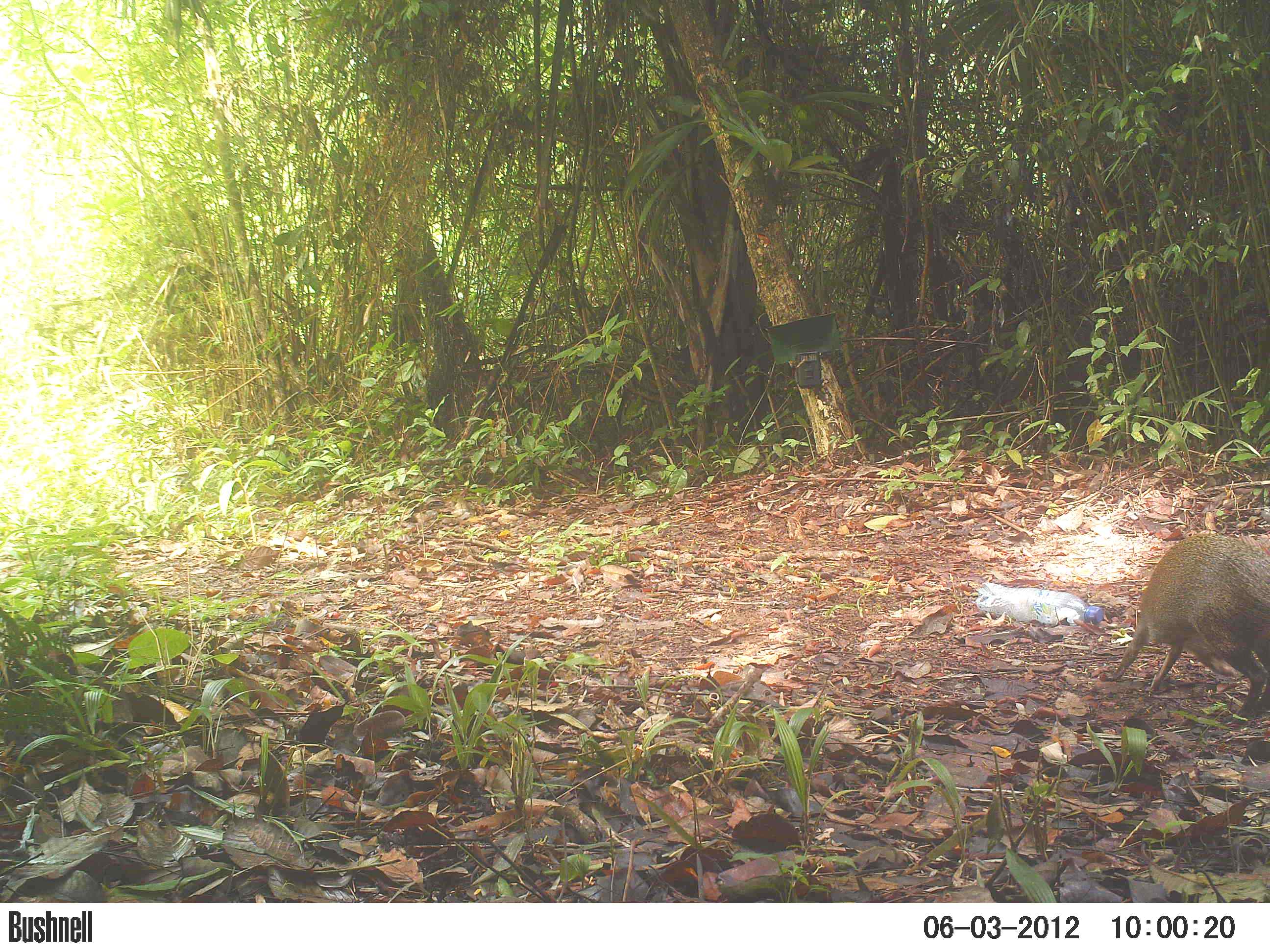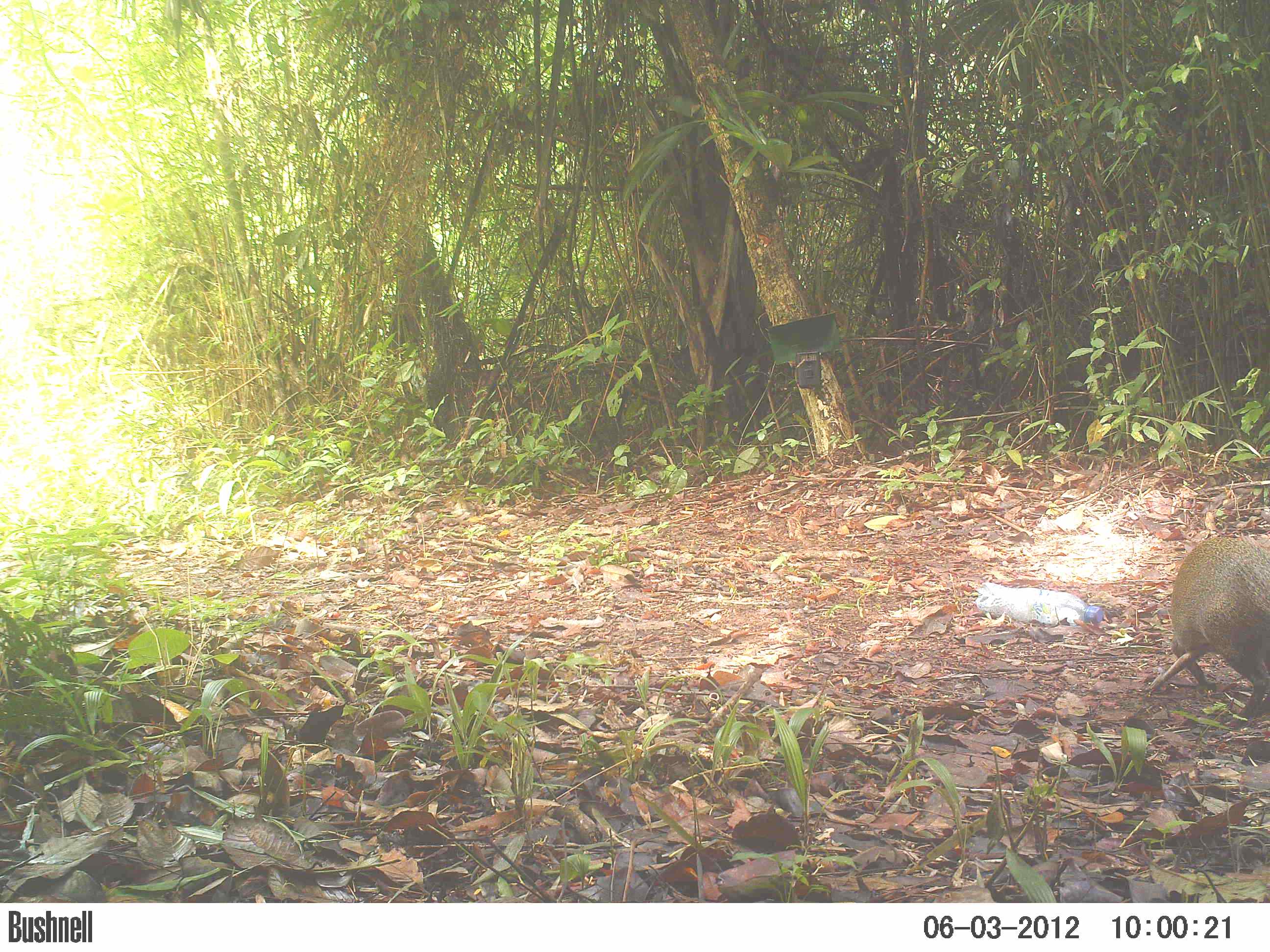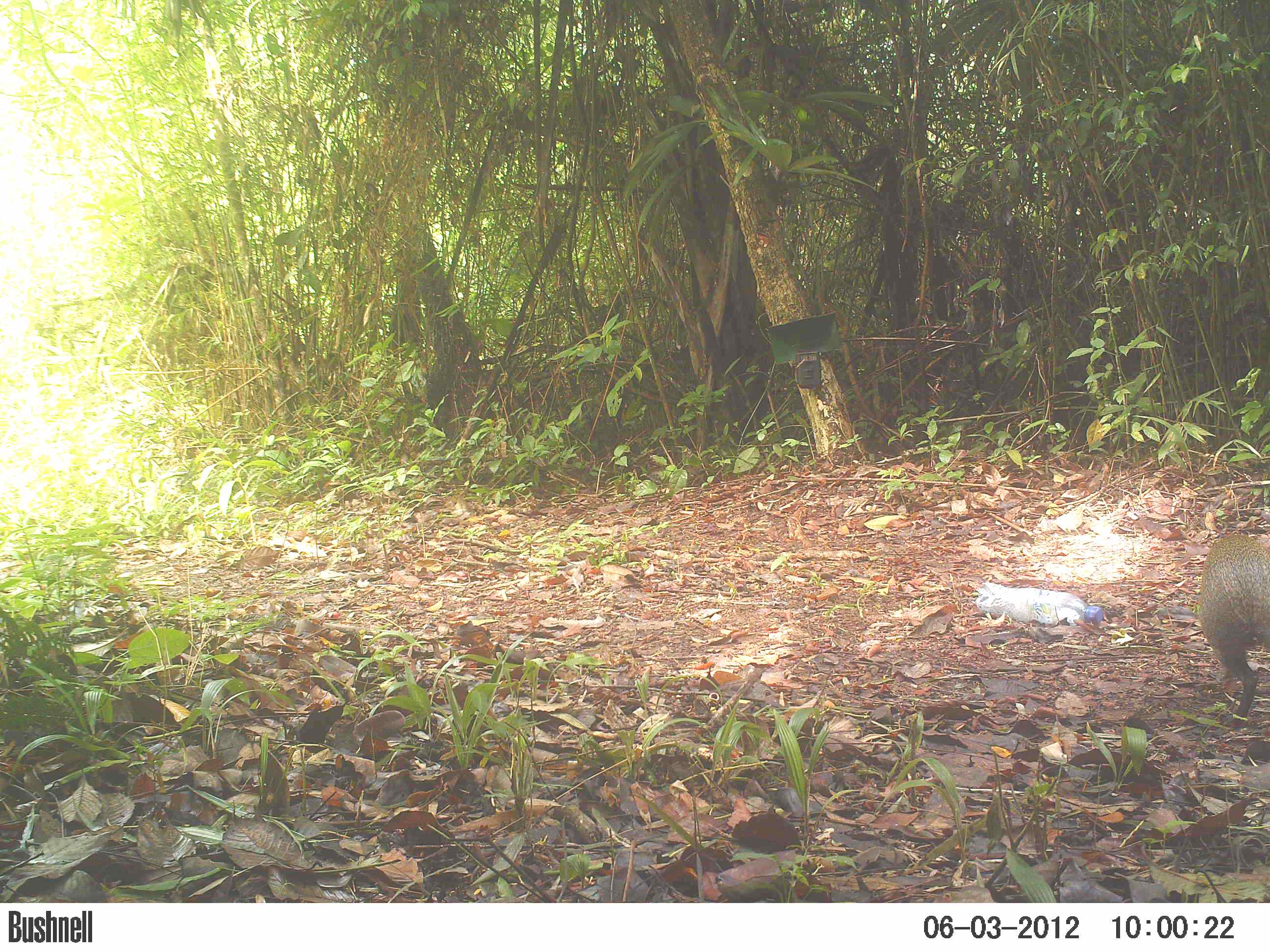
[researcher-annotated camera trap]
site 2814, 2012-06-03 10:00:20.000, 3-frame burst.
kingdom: Animalia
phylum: Chordata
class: Mammalia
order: Rodentia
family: Dasyproctidae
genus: Dasyprocta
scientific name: Dasyprocta punctata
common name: central american agouti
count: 1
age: adult